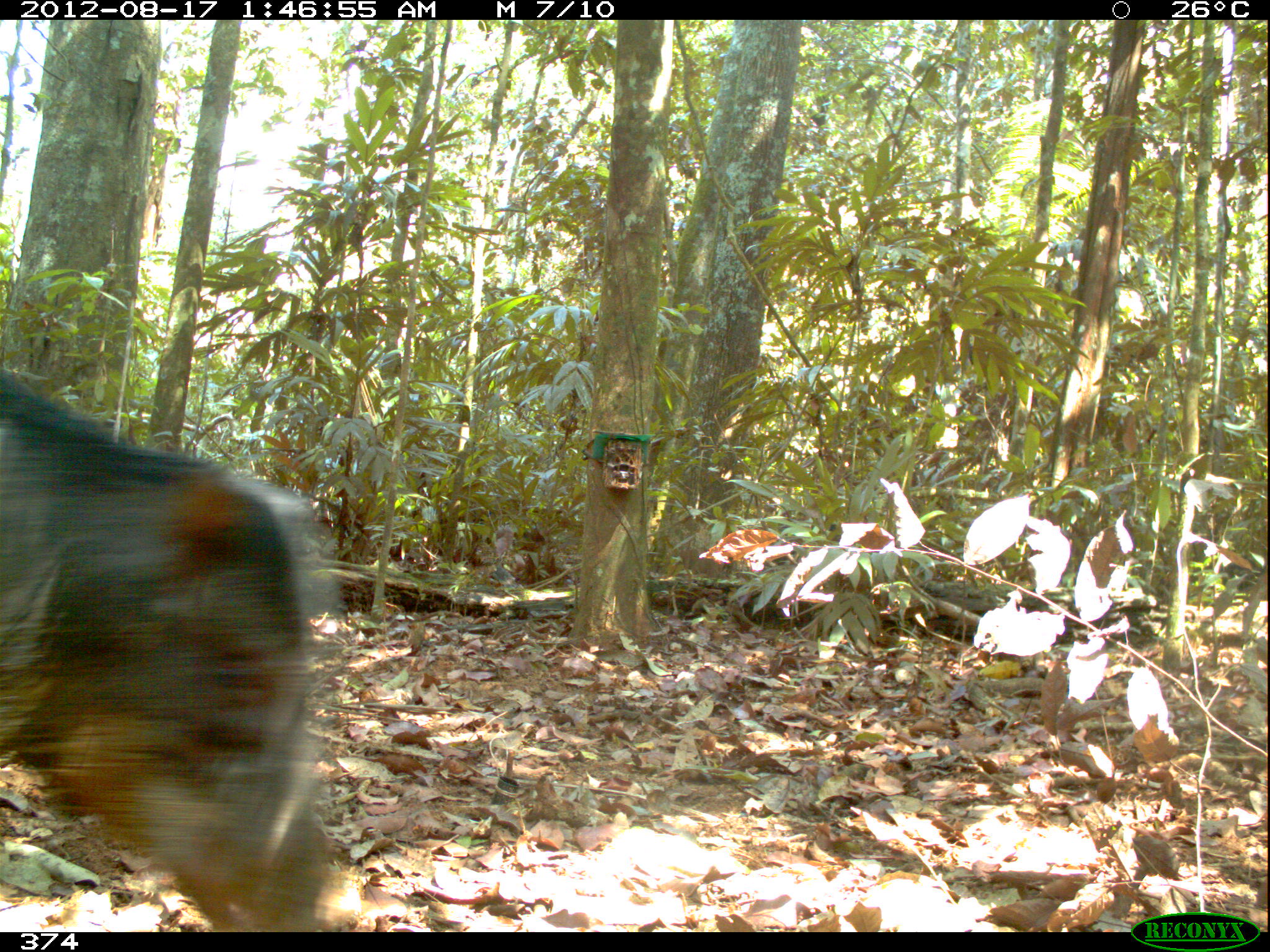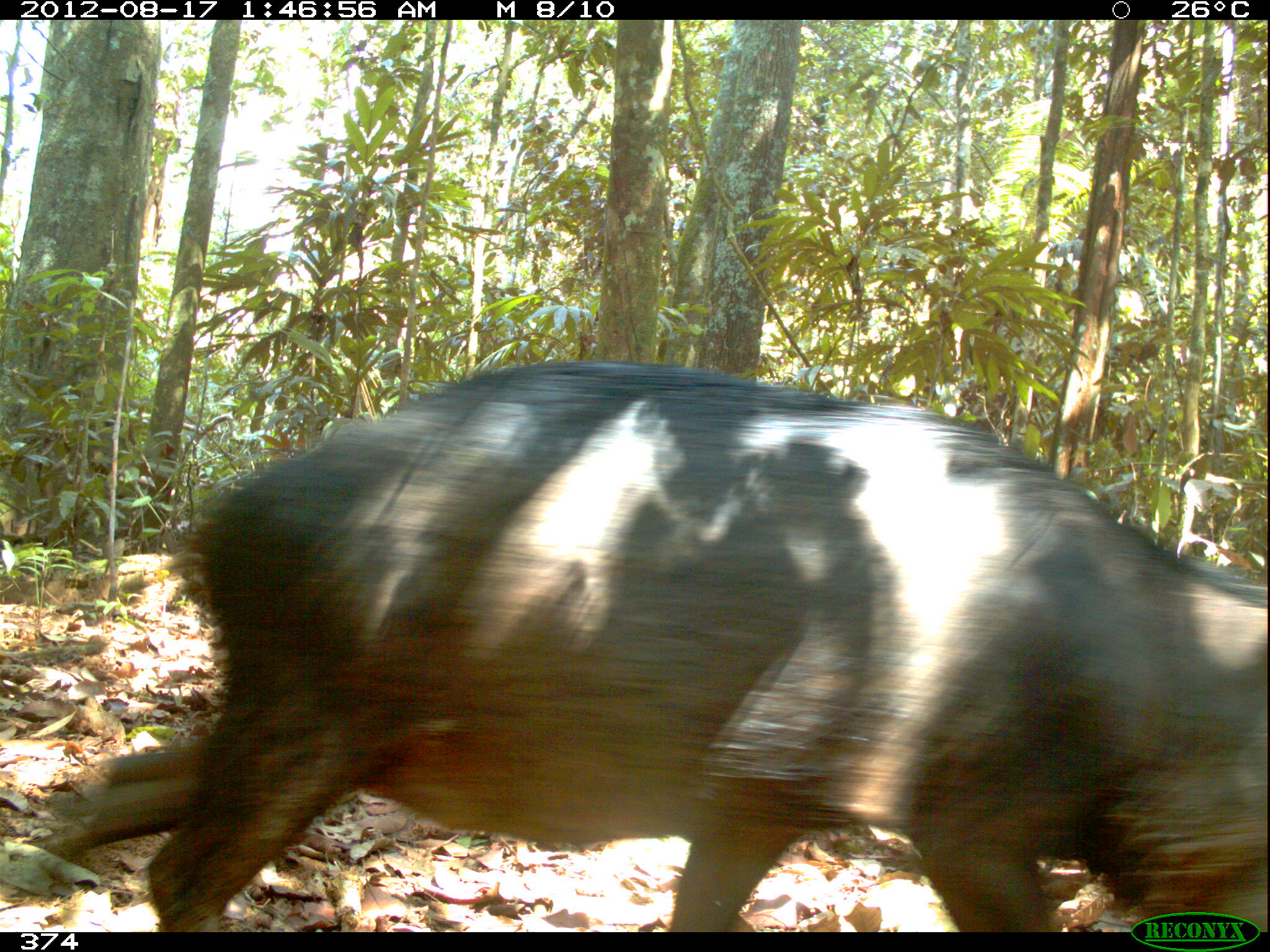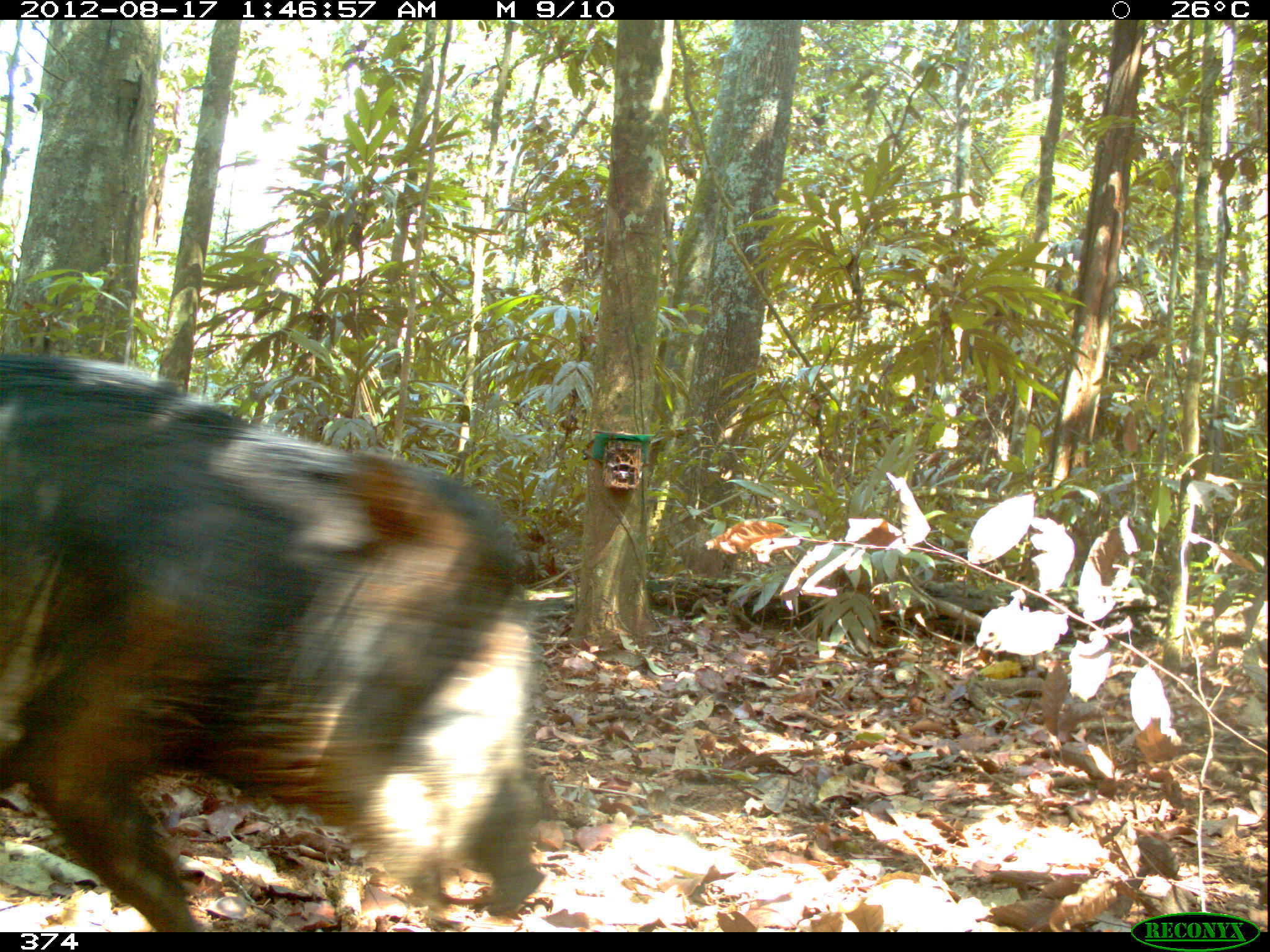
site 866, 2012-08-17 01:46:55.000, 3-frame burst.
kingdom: Animalia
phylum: Chordata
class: Mammalia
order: Artiodactyla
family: Tayassuidae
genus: Tayassu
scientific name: Tayassu pecari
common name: white-lipped peccary